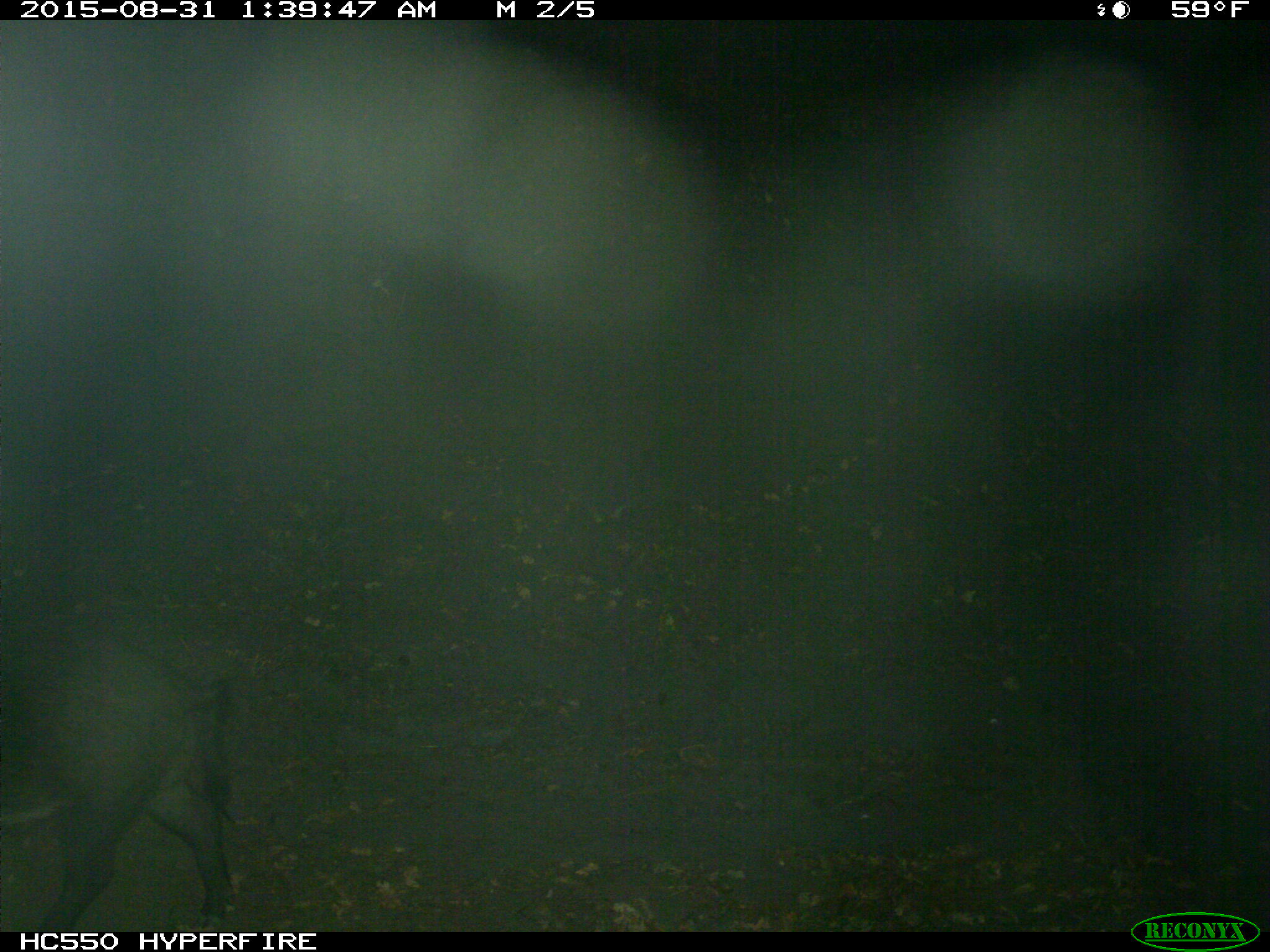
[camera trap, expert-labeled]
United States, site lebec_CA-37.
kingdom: Animalia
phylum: Chordata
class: Mammalia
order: Artiodactyla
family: Suidae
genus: Sus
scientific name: Sus scrofa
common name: wild boar